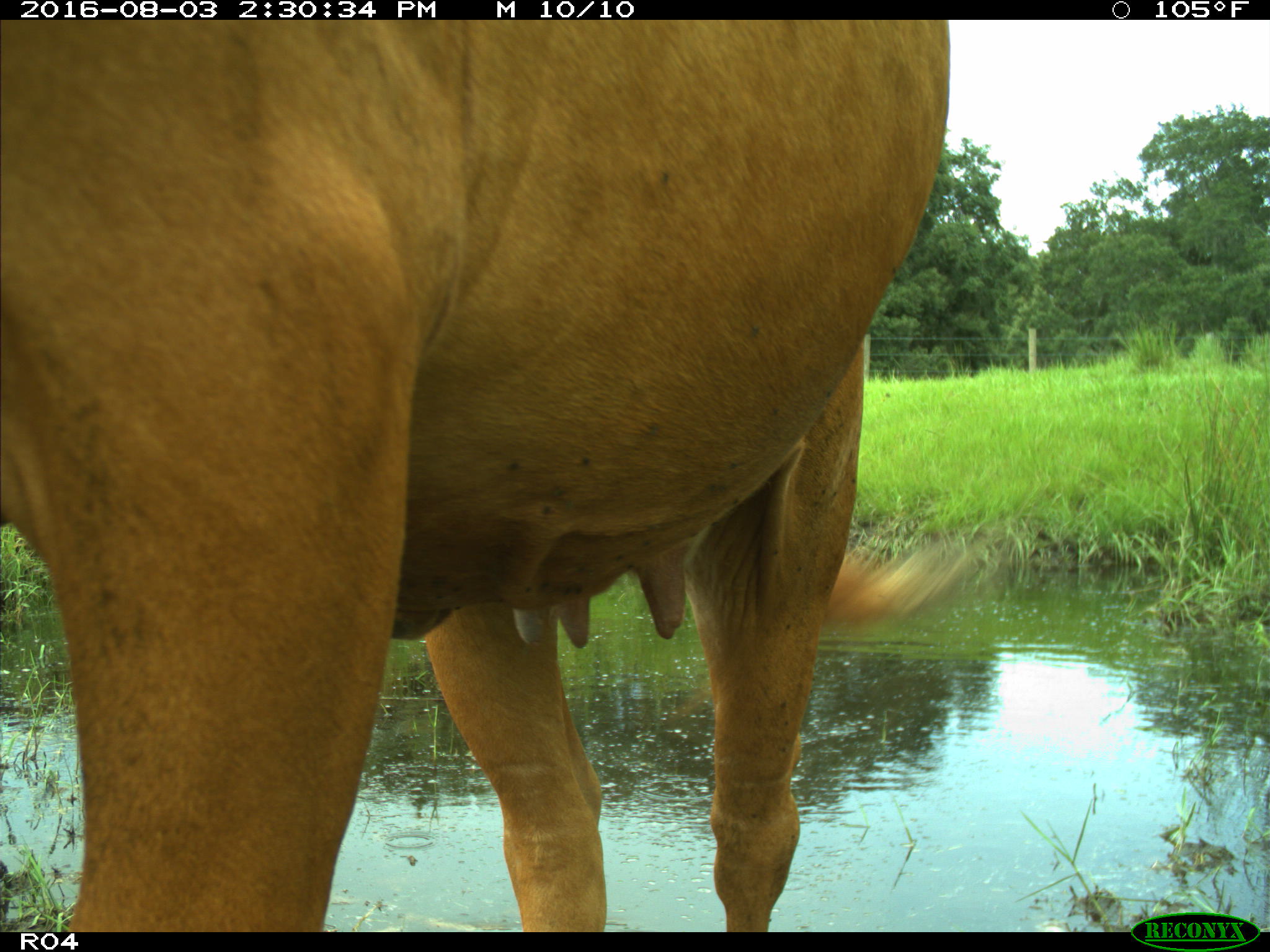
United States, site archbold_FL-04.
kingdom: Animalia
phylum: Chordata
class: Mammalia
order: Artiodactyla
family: Bovidae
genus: Bos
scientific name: Bos taurus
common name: domestic cow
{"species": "Bos taurus (domestic cow)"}